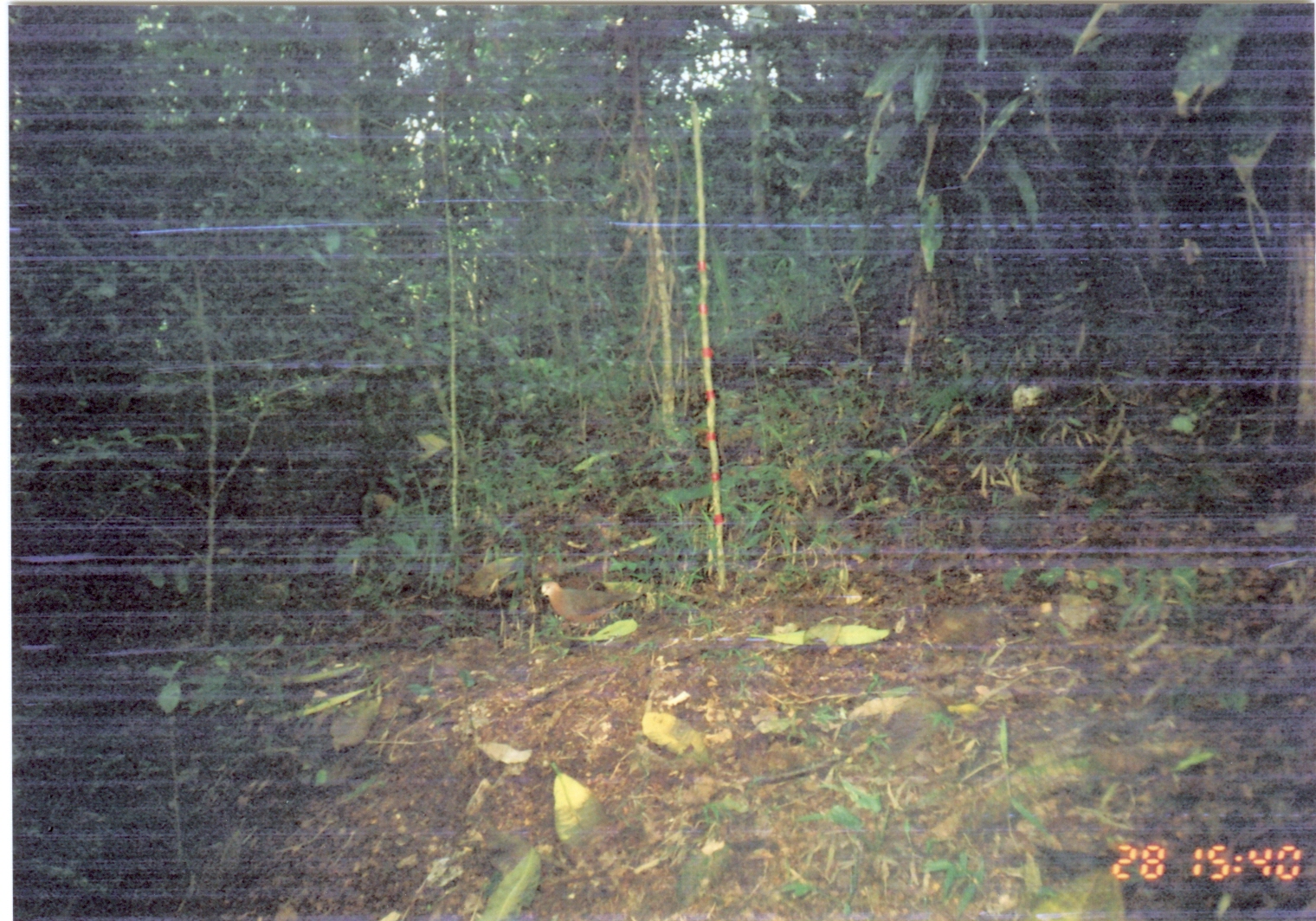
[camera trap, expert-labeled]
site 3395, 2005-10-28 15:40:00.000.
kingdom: Animalia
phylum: Chordata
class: Aves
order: Columbiformes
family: Columbidae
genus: Columba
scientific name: Columba larvata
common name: lemon dove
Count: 1.